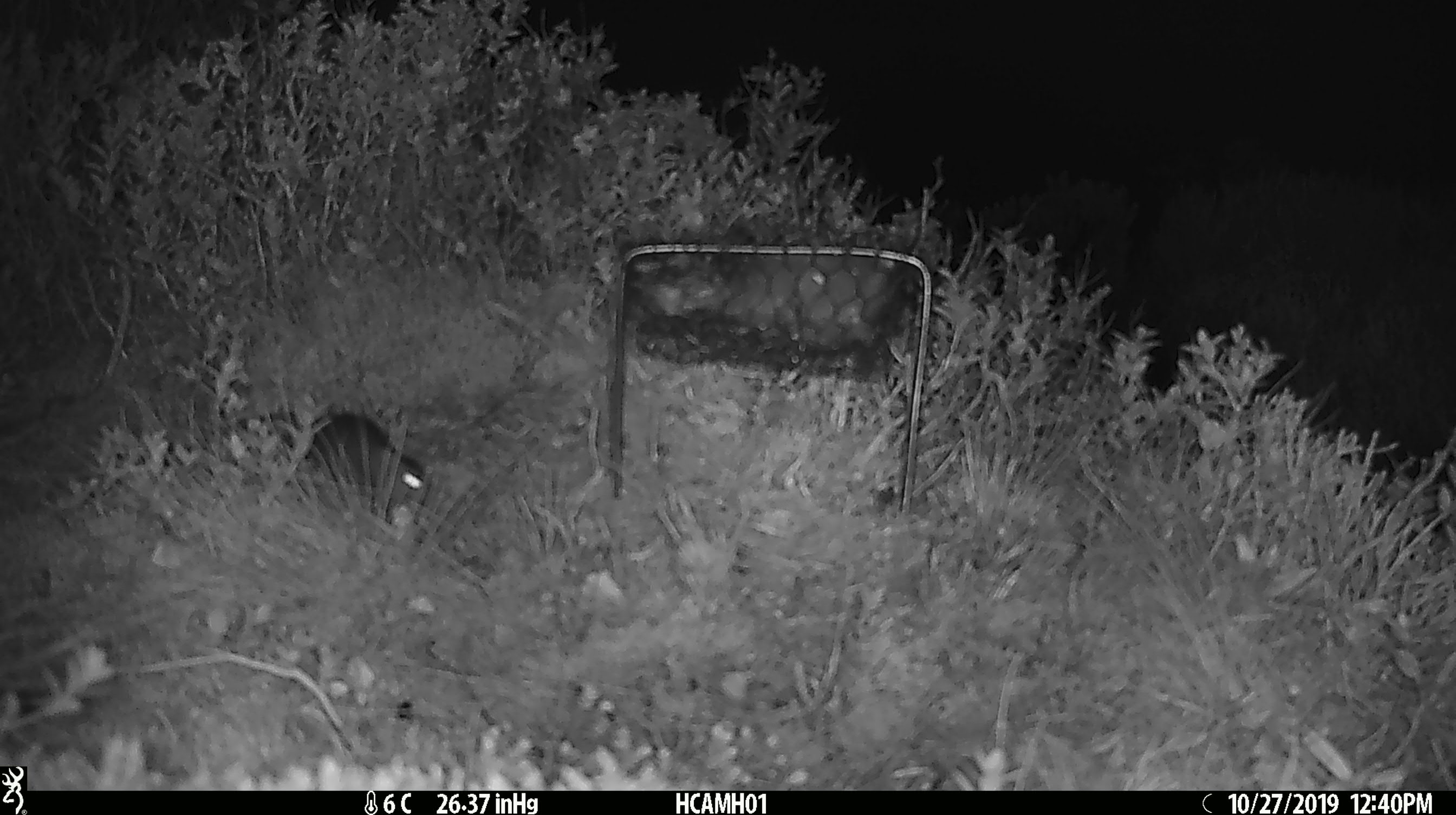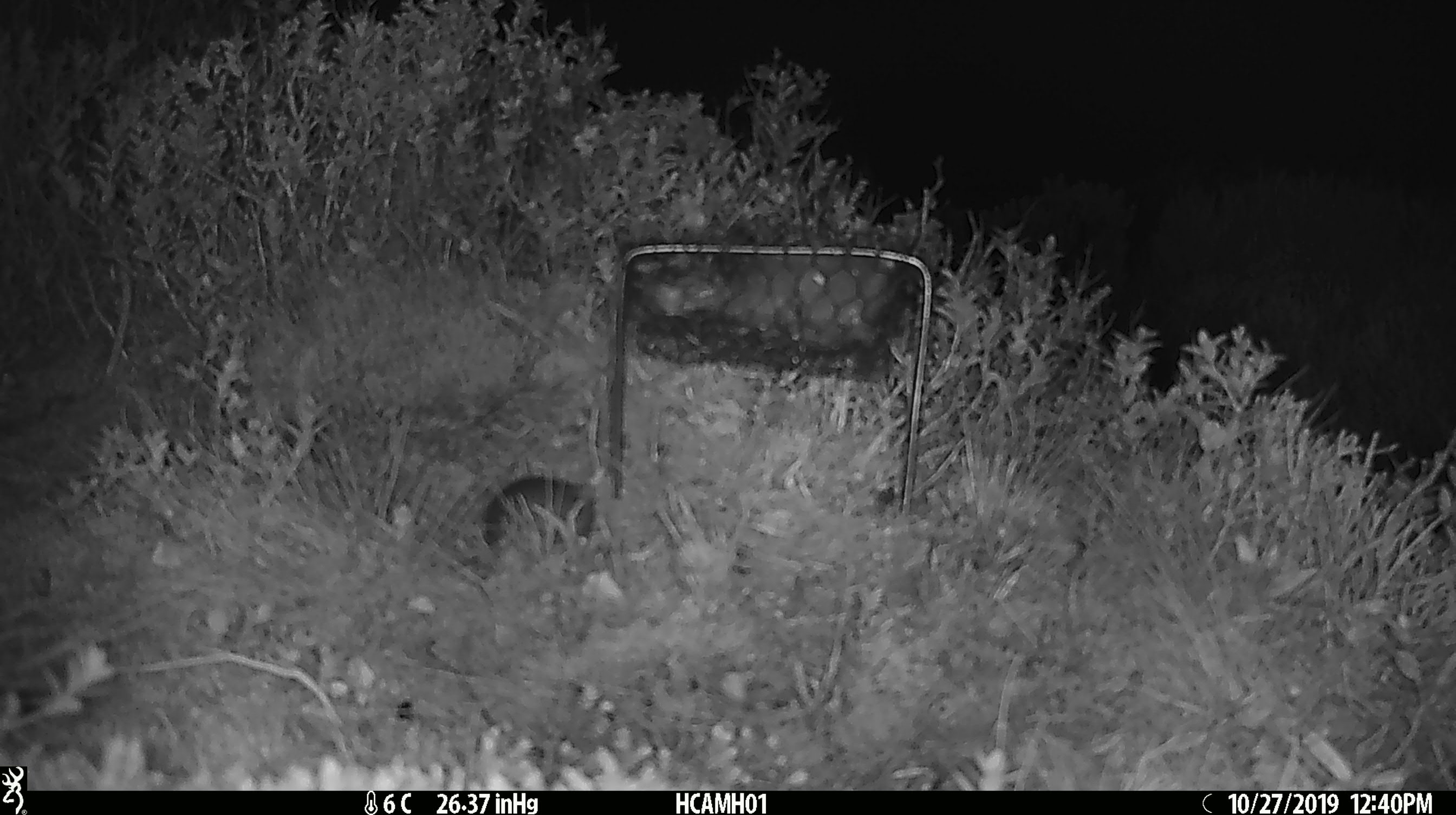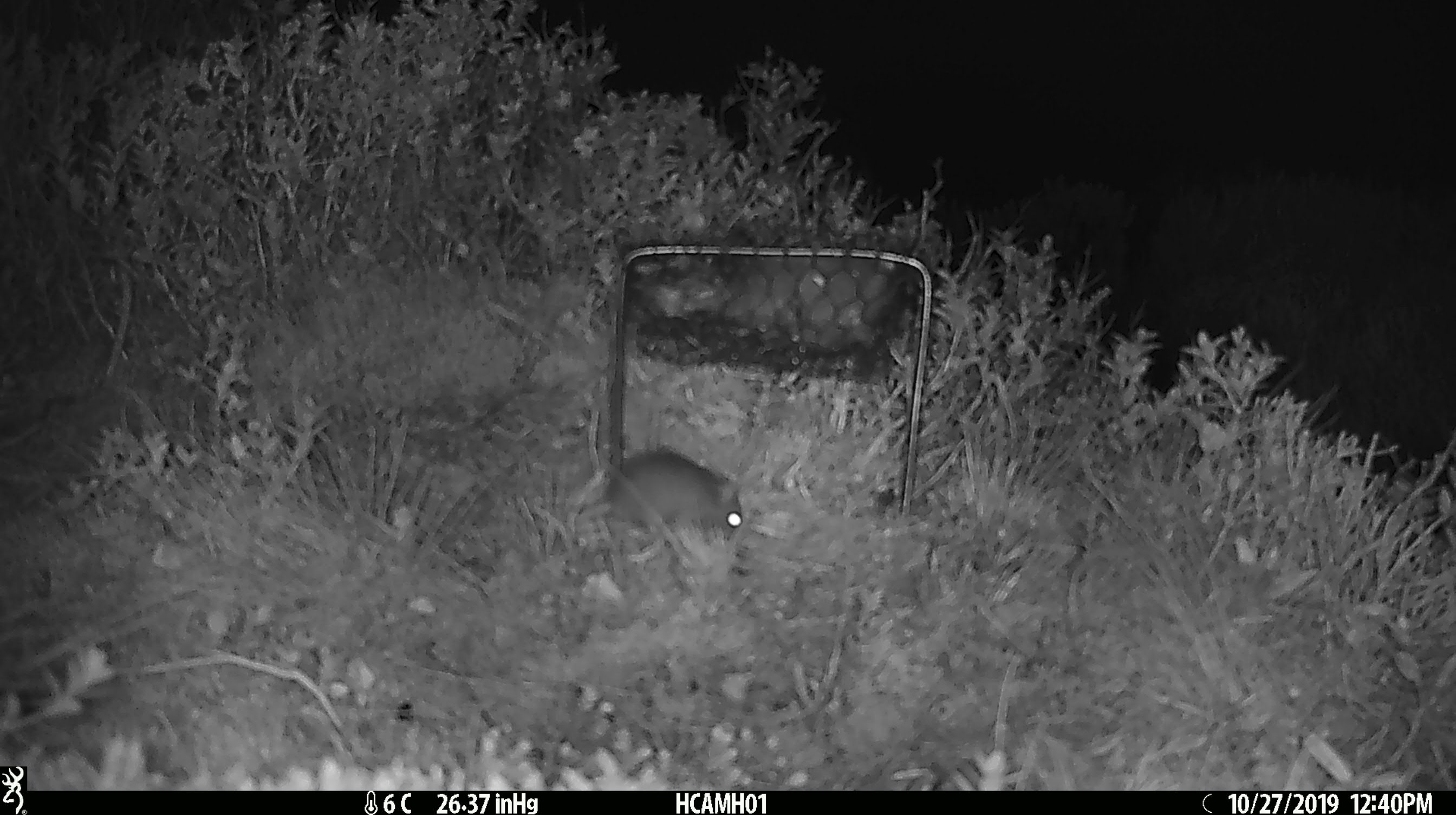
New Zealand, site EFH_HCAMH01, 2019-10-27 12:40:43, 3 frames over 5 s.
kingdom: Animalia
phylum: Chordata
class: Mammalia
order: Rodentia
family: Muridae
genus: Mus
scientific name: Mus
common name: mouse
Mouse (Mus).